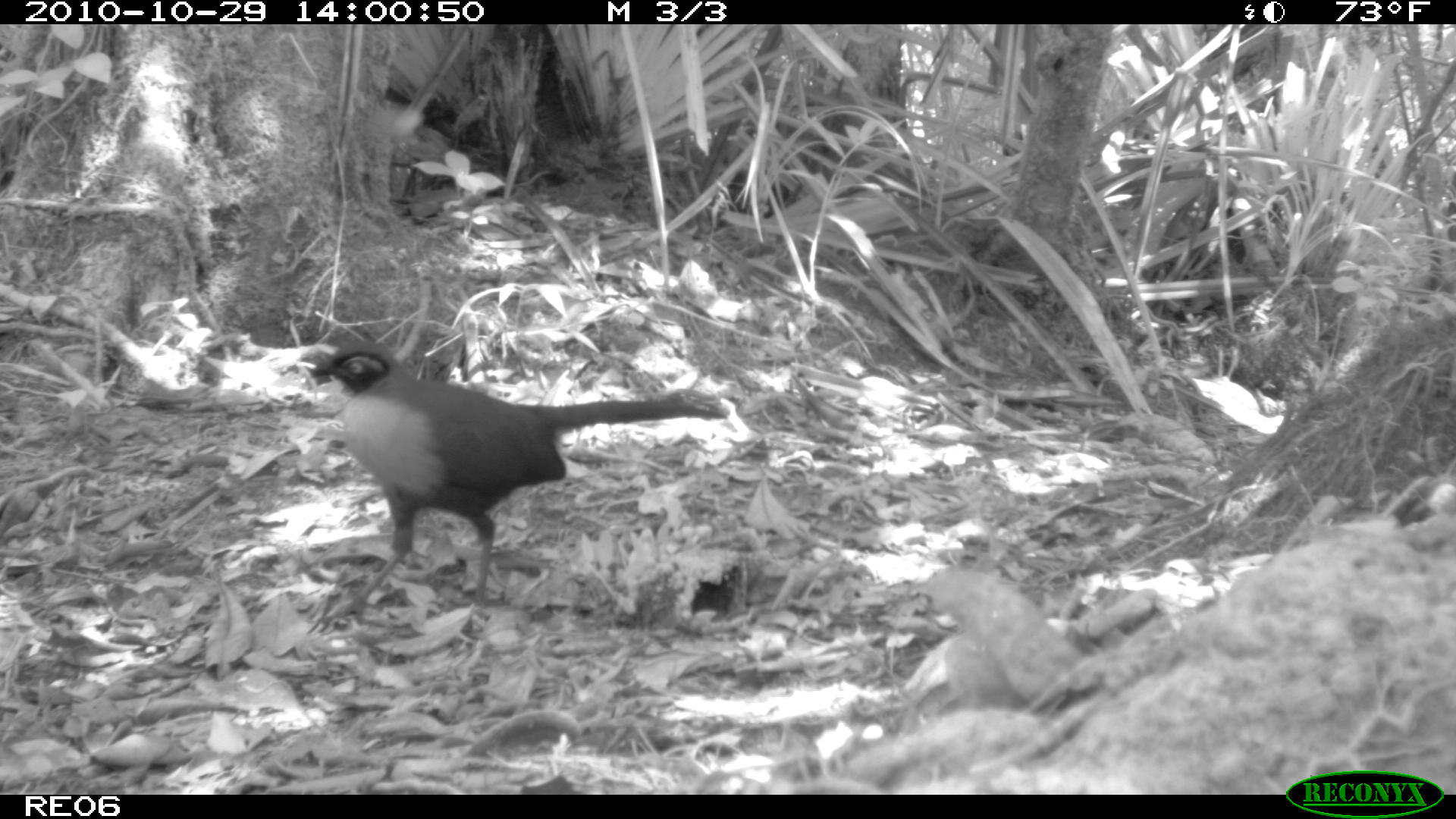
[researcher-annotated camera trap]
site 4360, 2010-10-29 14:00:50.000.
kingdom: Animalia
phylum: Chordata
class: Aves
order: Cuculiformes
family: Cuculidae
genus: Coua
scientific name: Coua serriana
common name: red-breasted coua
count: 1